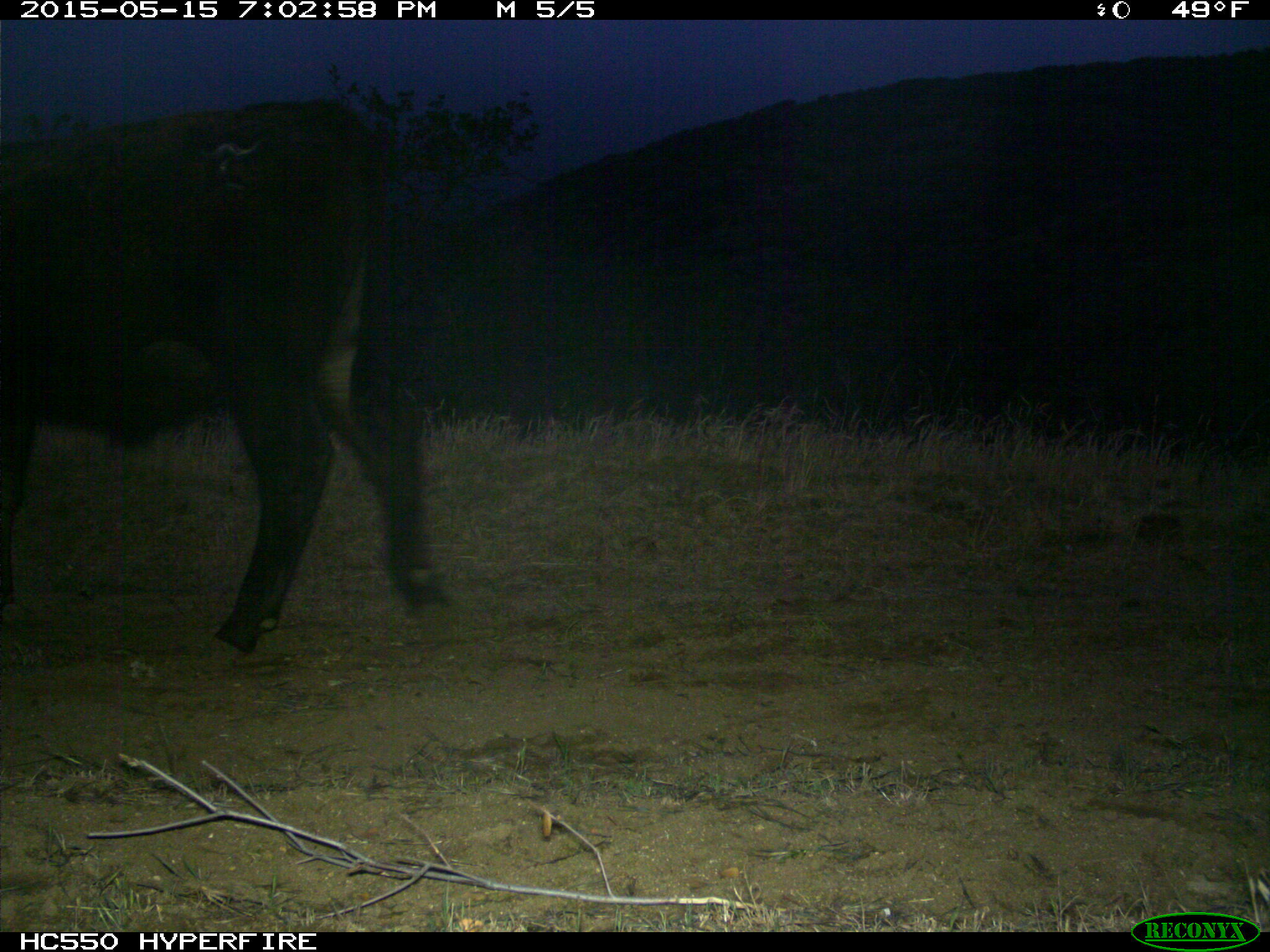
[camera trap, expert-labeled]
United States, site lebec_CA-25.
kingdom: Animalia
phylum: Chordata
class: Mammalia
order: Artiodactyla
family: Bovidae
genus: Bos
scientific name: Bos taurus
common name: domestic cow